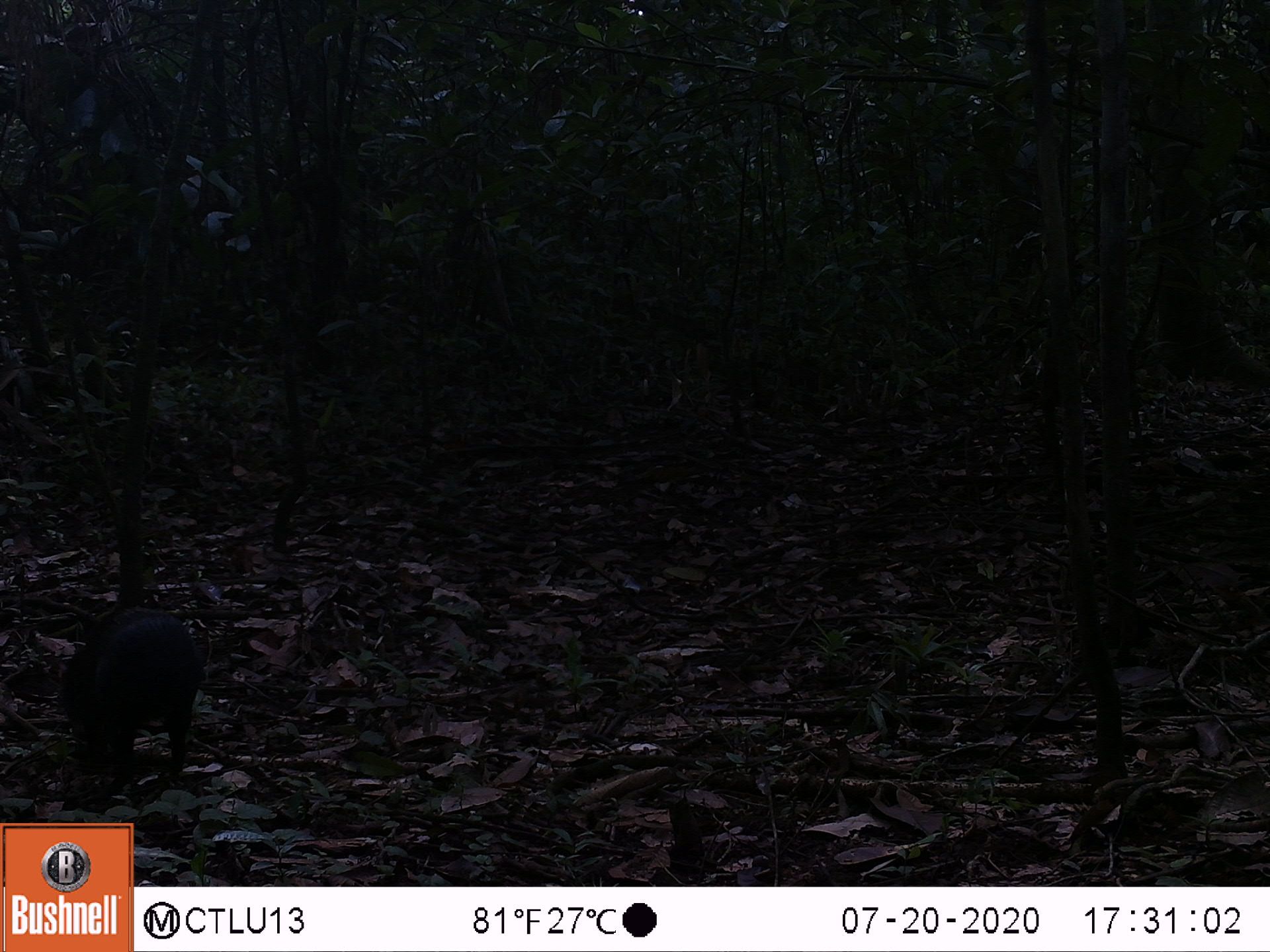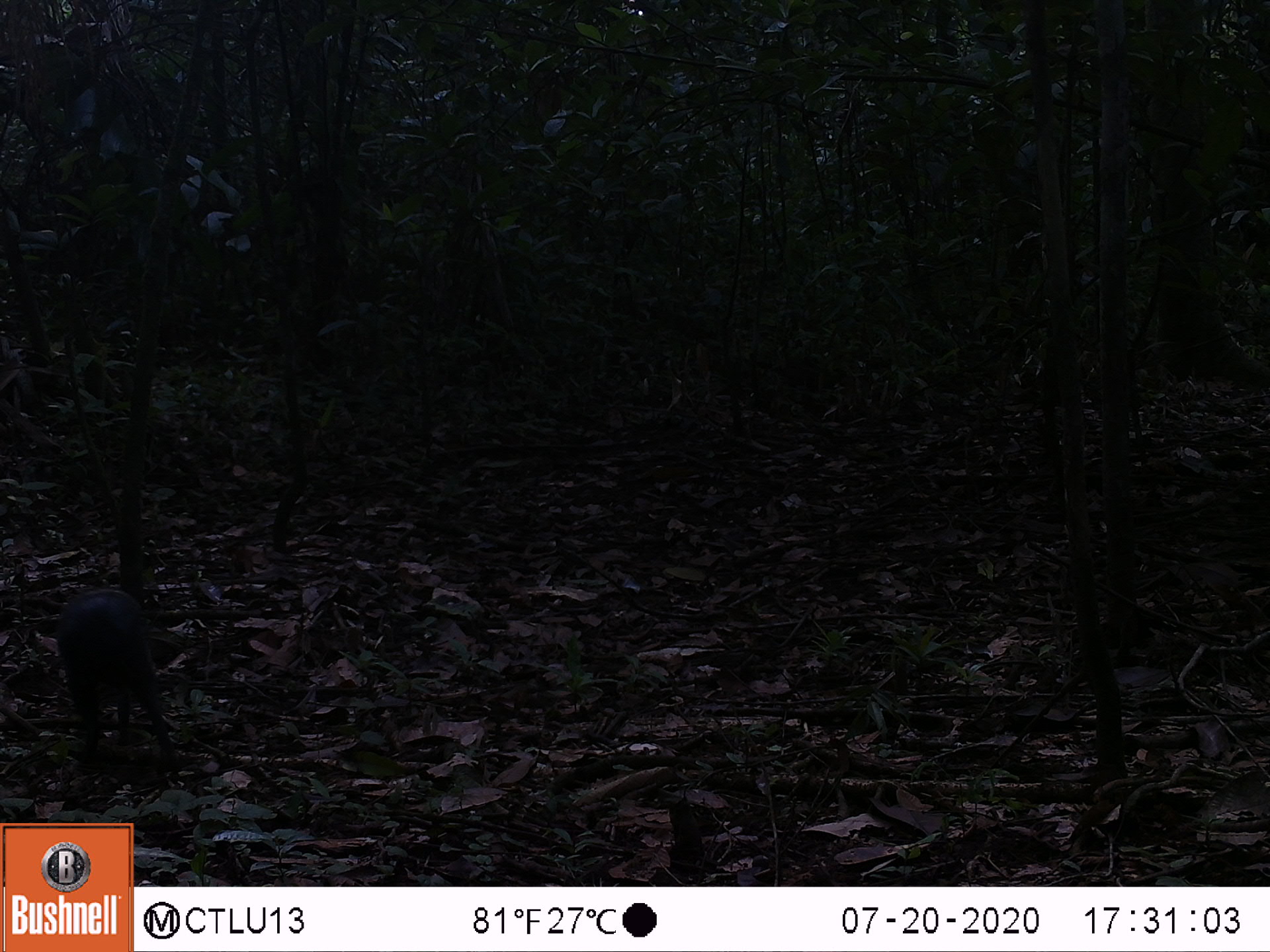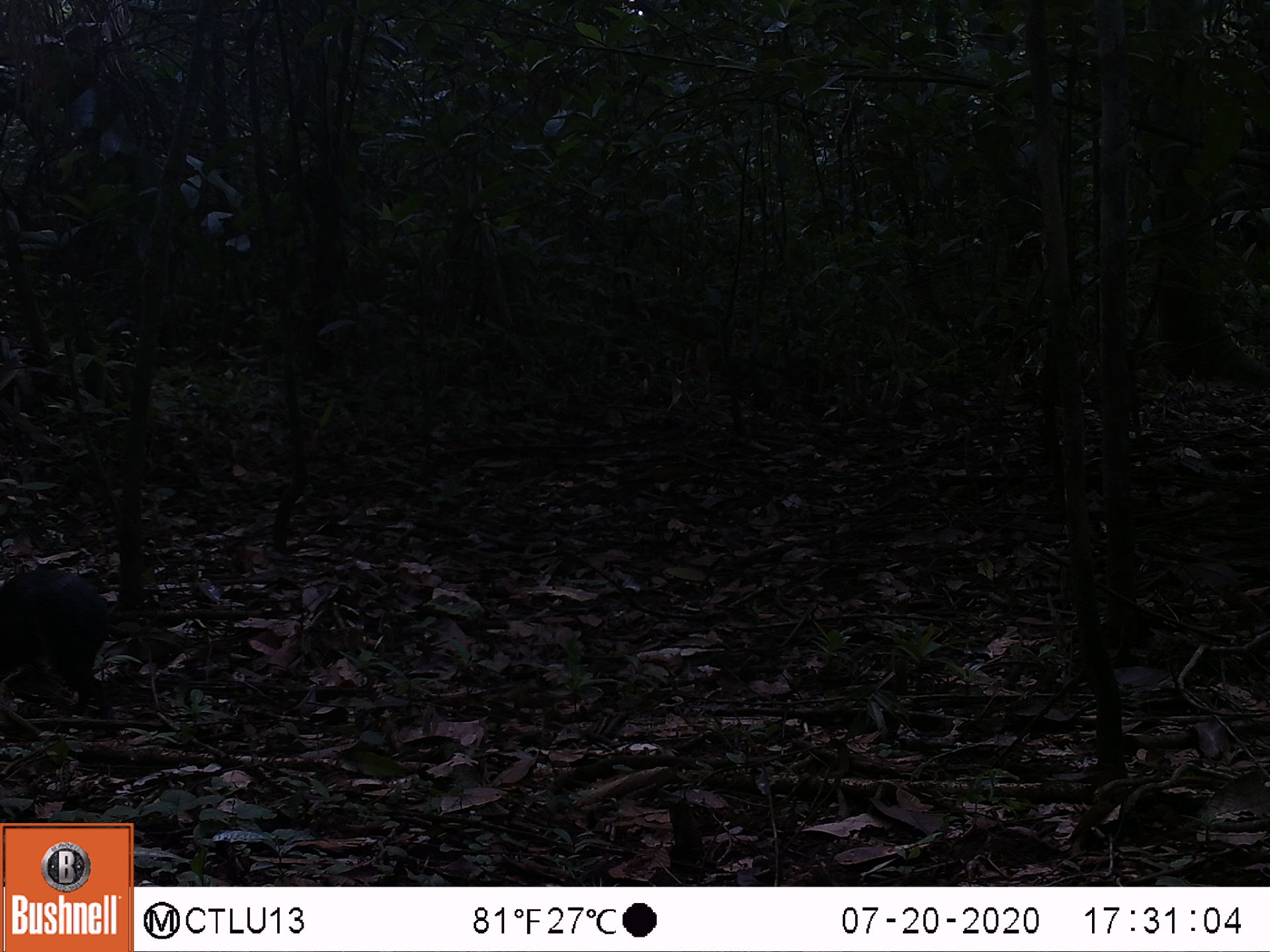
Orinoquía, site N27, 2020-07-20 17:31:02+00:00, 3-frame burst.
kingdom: Animalia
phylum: Chordata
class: Mammalia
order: Rodentia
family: Dasyproctidae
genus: Dasyprocta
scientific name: Dasyprocta fuliginosa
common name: black agouti